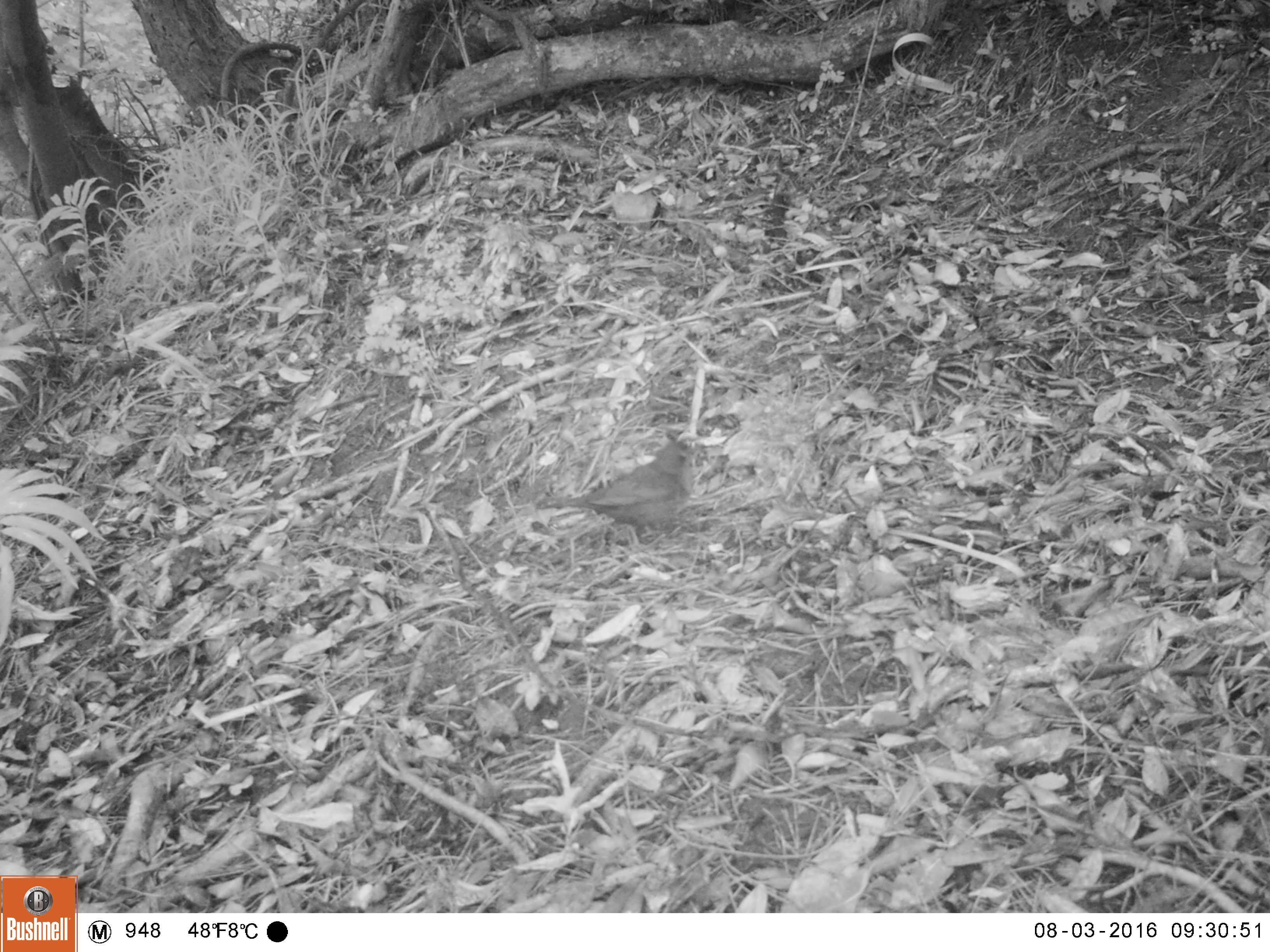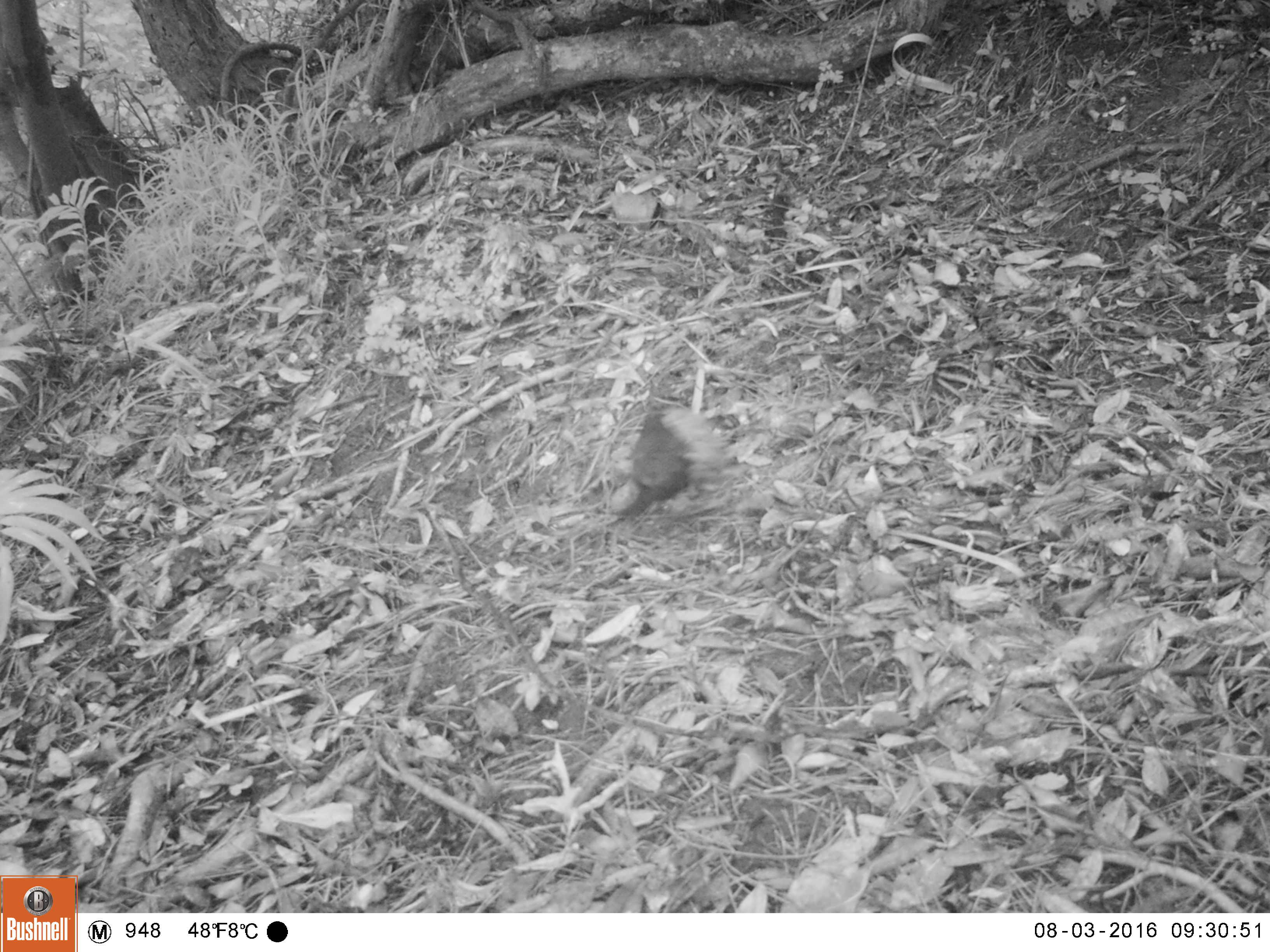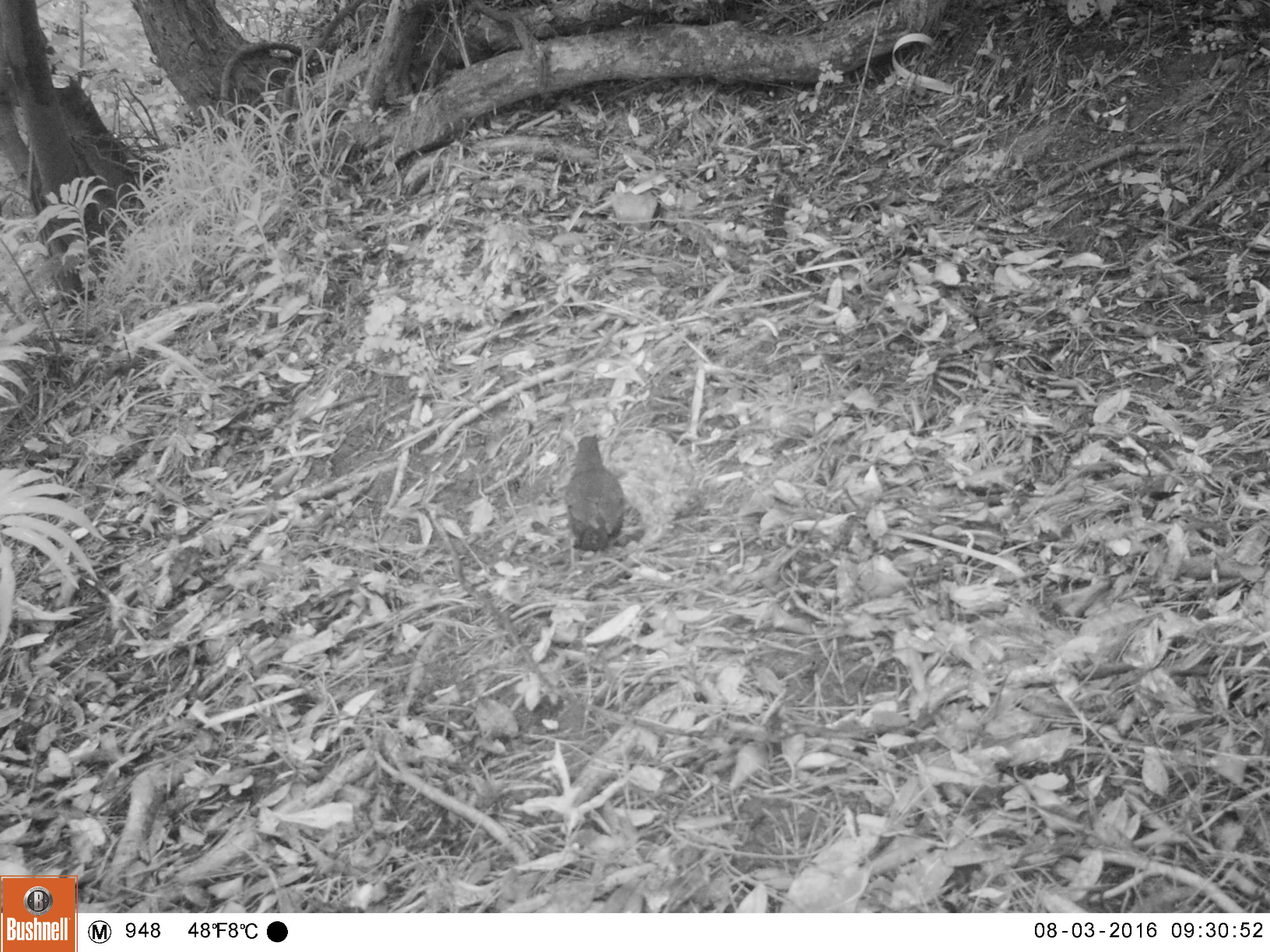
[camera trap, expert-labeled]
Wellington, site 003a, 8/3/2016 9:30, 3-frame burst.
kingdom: Animalia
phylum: Chordata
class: Aves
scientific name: Aves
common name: bird